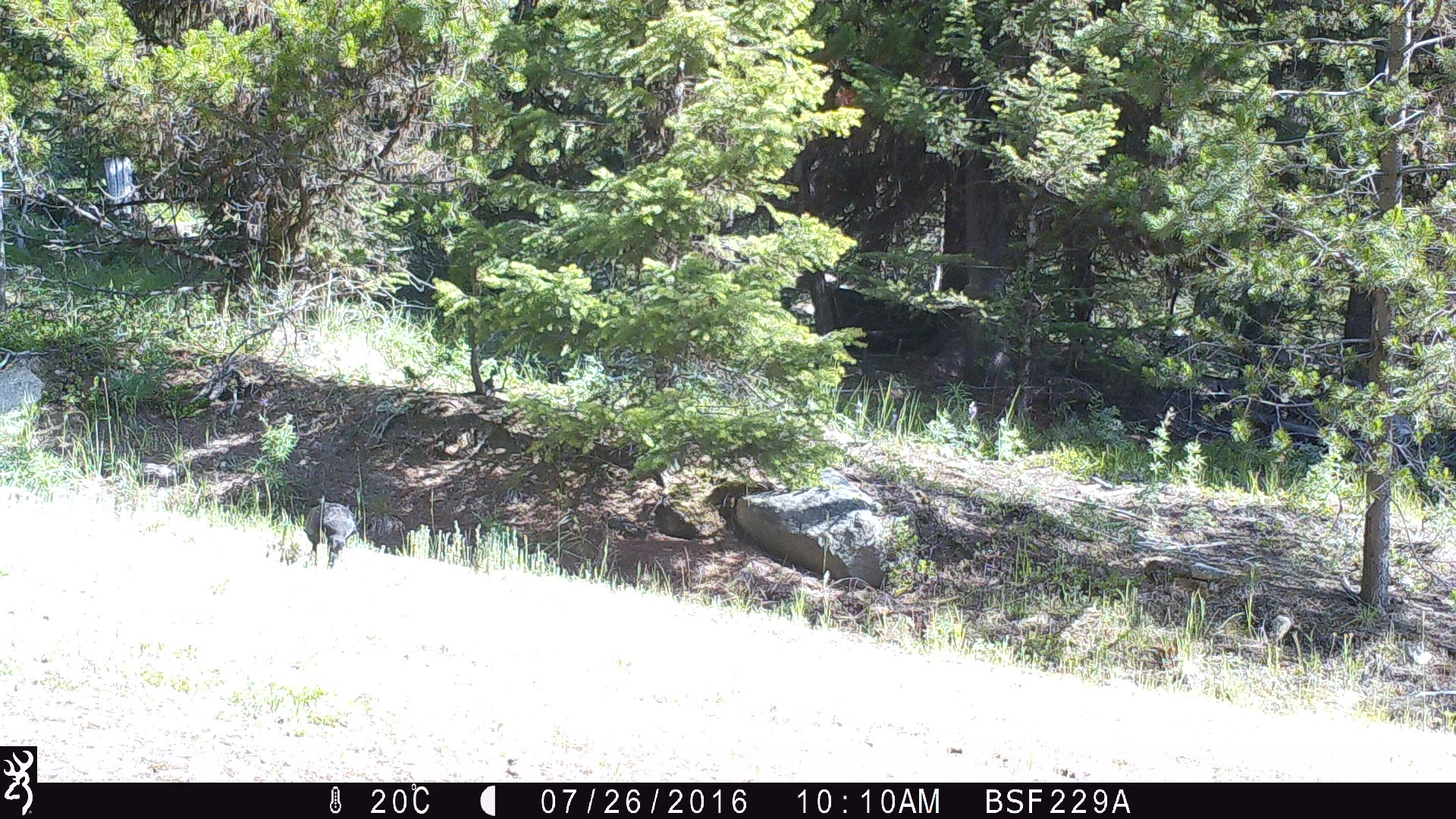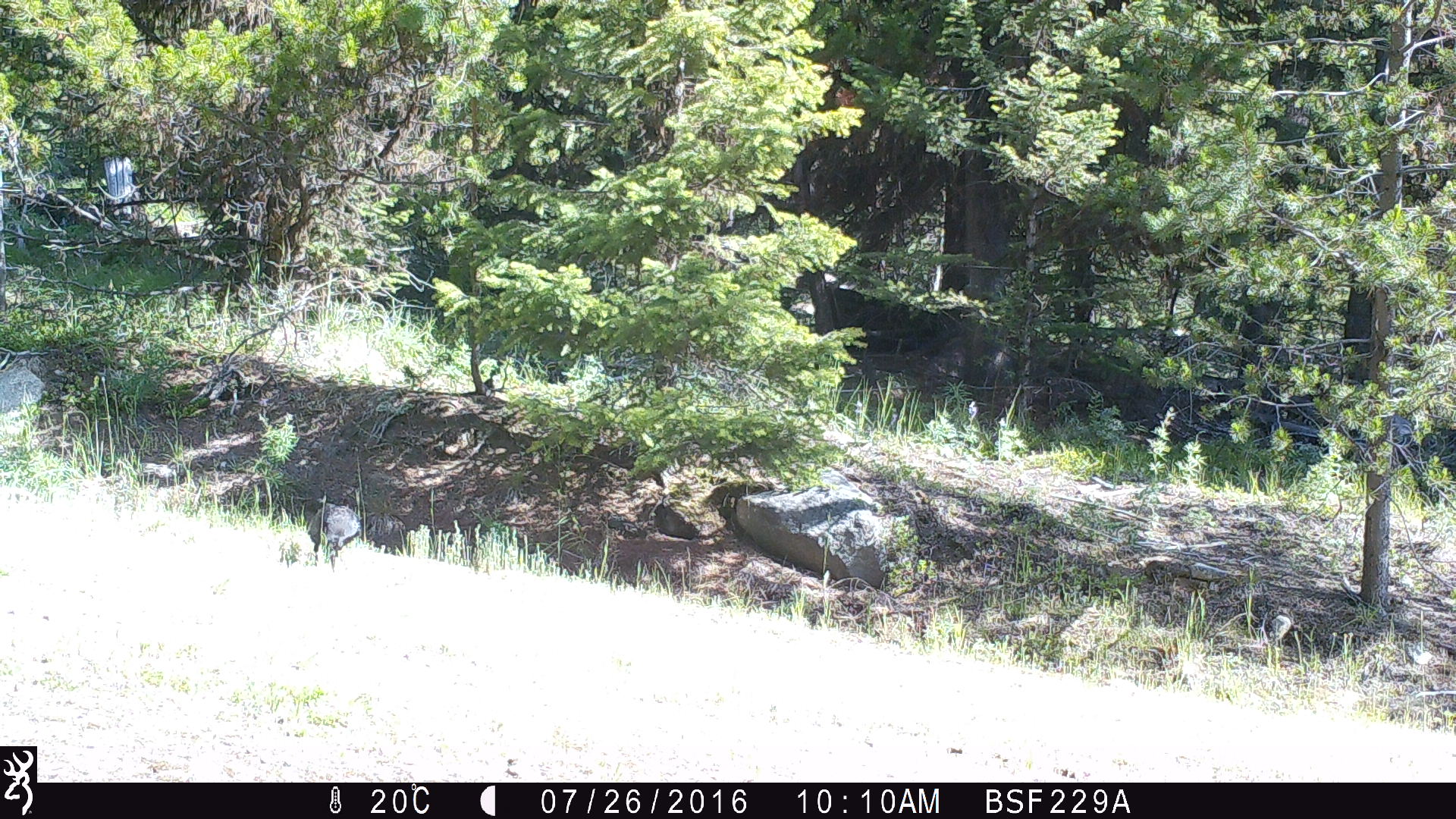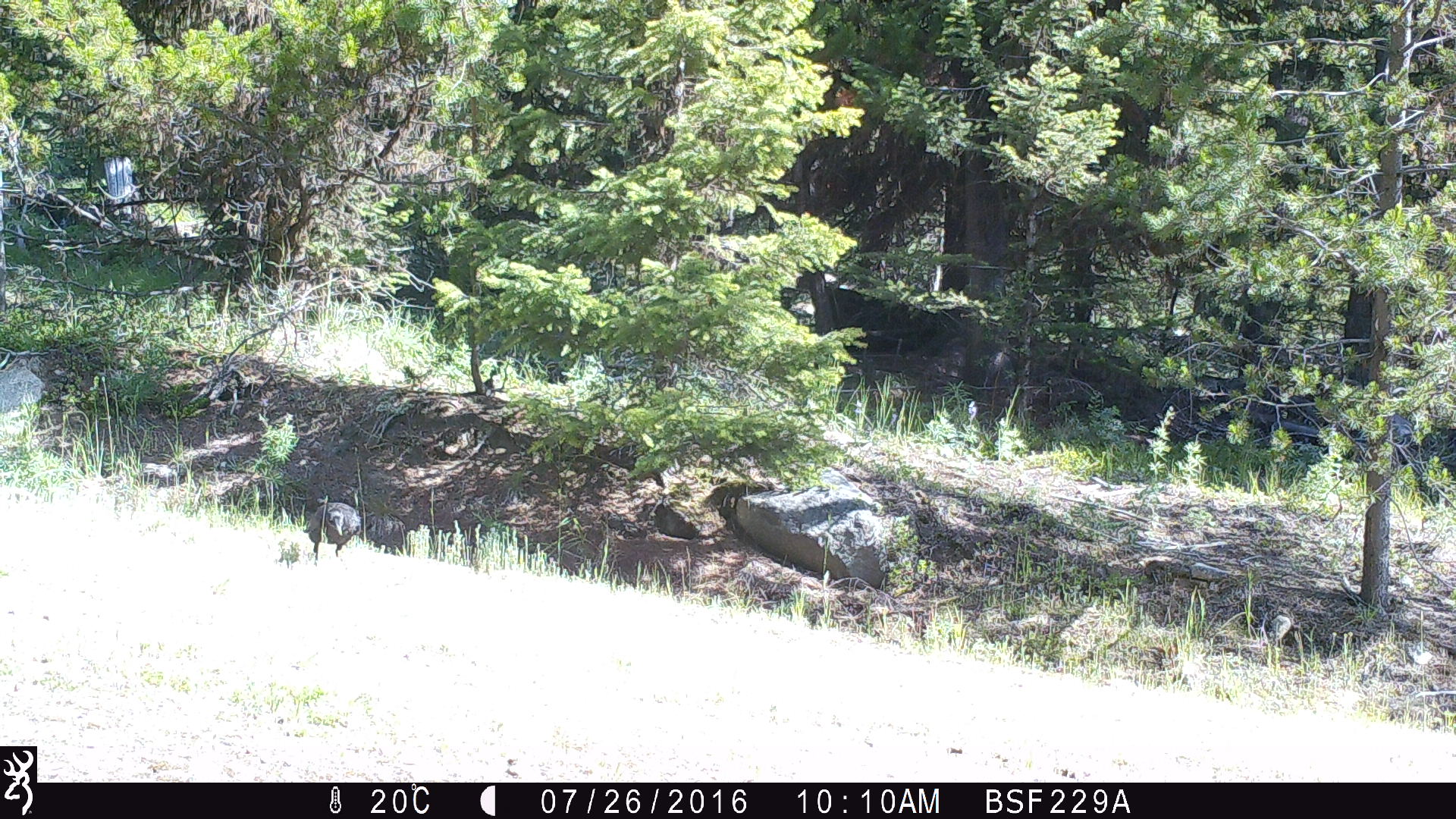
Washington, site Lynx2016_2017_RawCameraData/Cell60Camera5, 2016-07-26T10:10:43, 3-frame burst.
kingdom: Animalia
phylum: Chordata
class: Aves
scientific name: Aves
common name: birds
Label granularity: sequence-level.